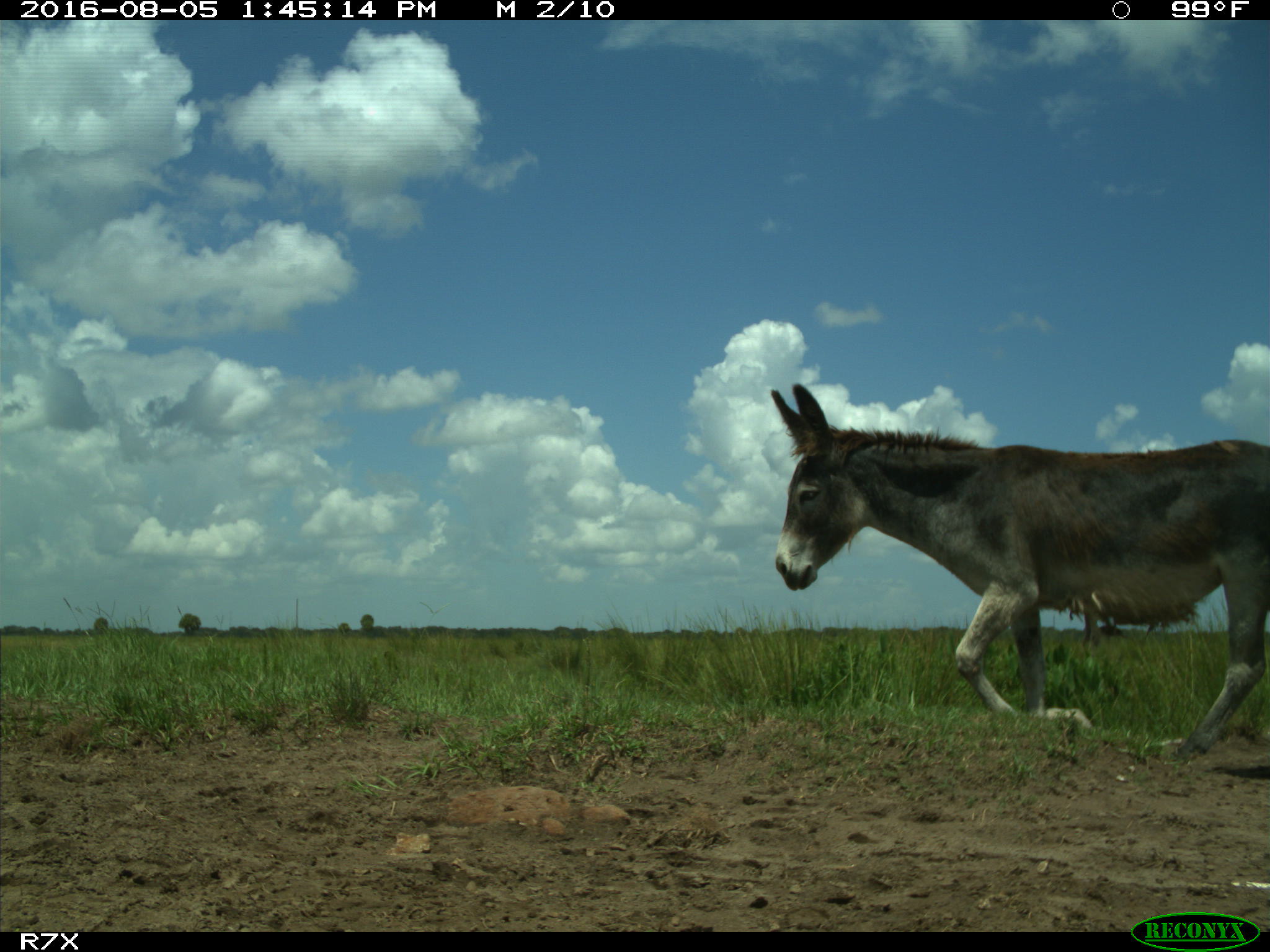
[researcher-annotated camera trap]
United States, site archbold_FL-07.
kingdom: Animalia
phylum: Chordata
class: Mammalia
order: Perissodactyla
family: Equidae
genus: Equus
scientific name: Equus africanus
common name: african wild ass